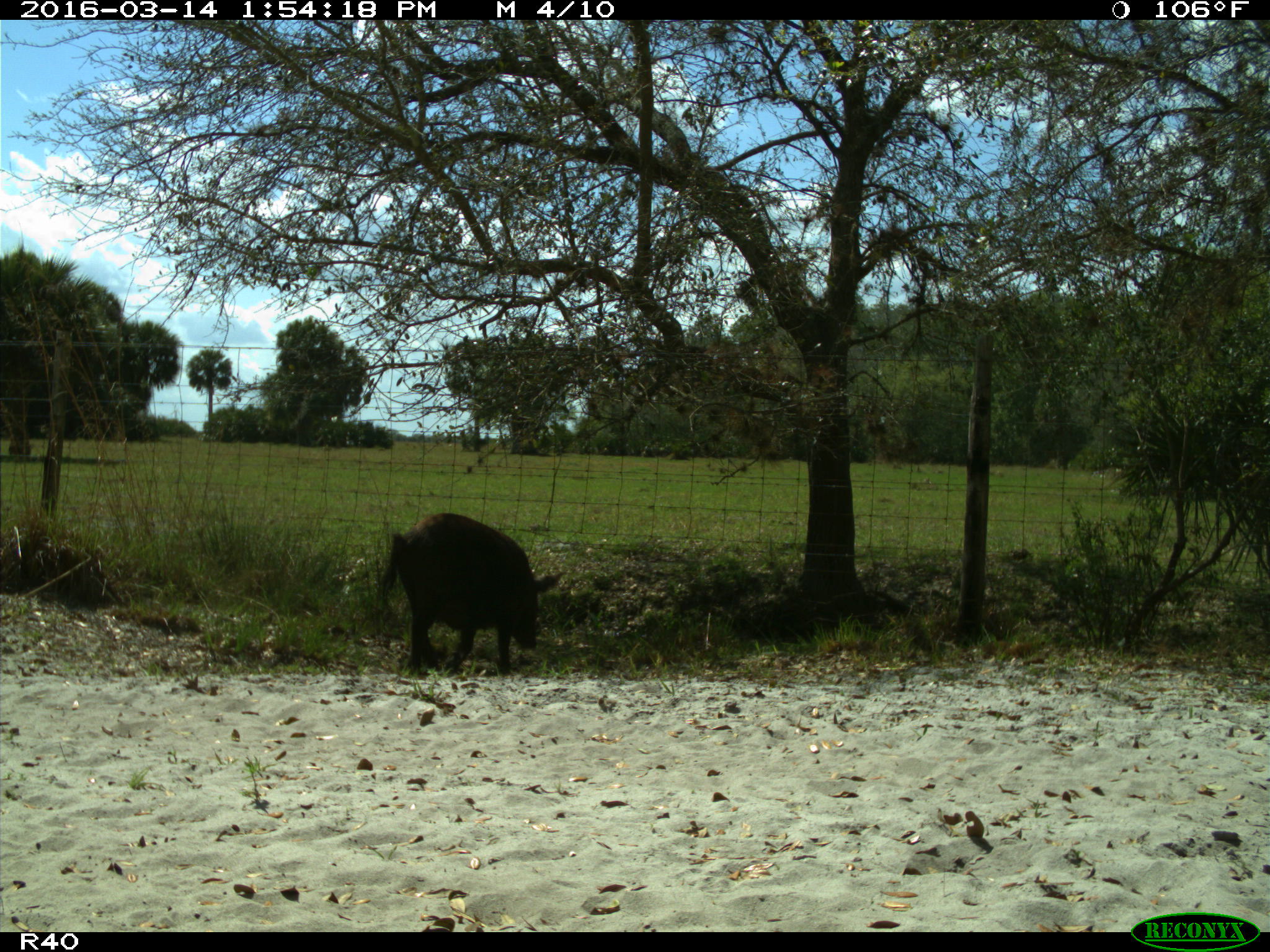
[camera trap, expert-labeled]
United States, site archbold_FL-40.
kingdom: Animalia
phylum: Chordata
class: Mammalia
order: Artiodactyla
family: Suidae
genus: Sus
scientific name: Sus scrofa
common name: wild boar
Sus scrofa (wild boar).